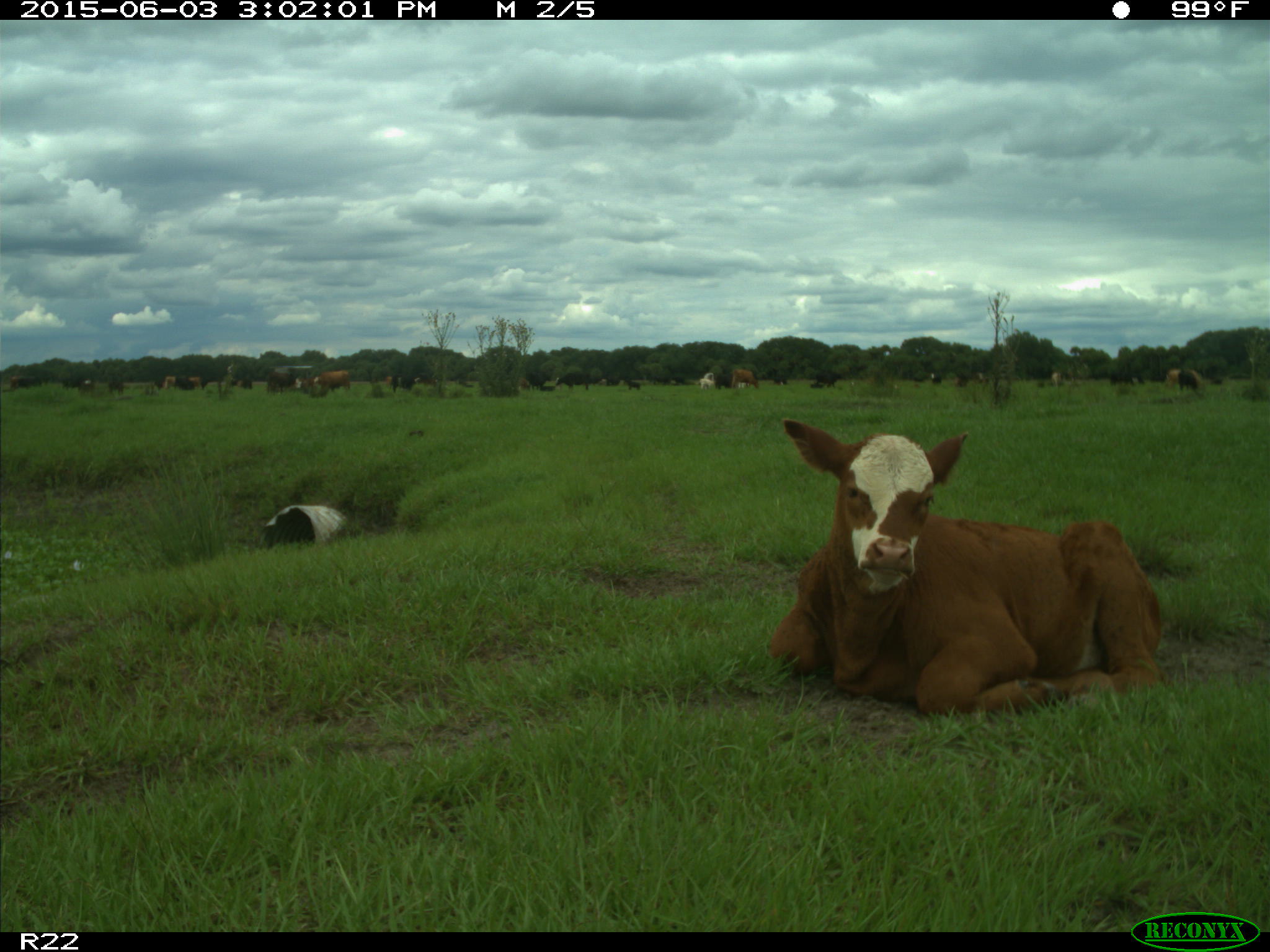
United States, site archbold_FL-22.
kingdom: Animalia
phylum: Chordata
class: Mammalia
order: Artiodactyla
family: Bovidae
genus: Bos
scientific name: Bos taurus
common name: domestic cow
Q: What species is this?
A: Bos taurus (domestic cow).